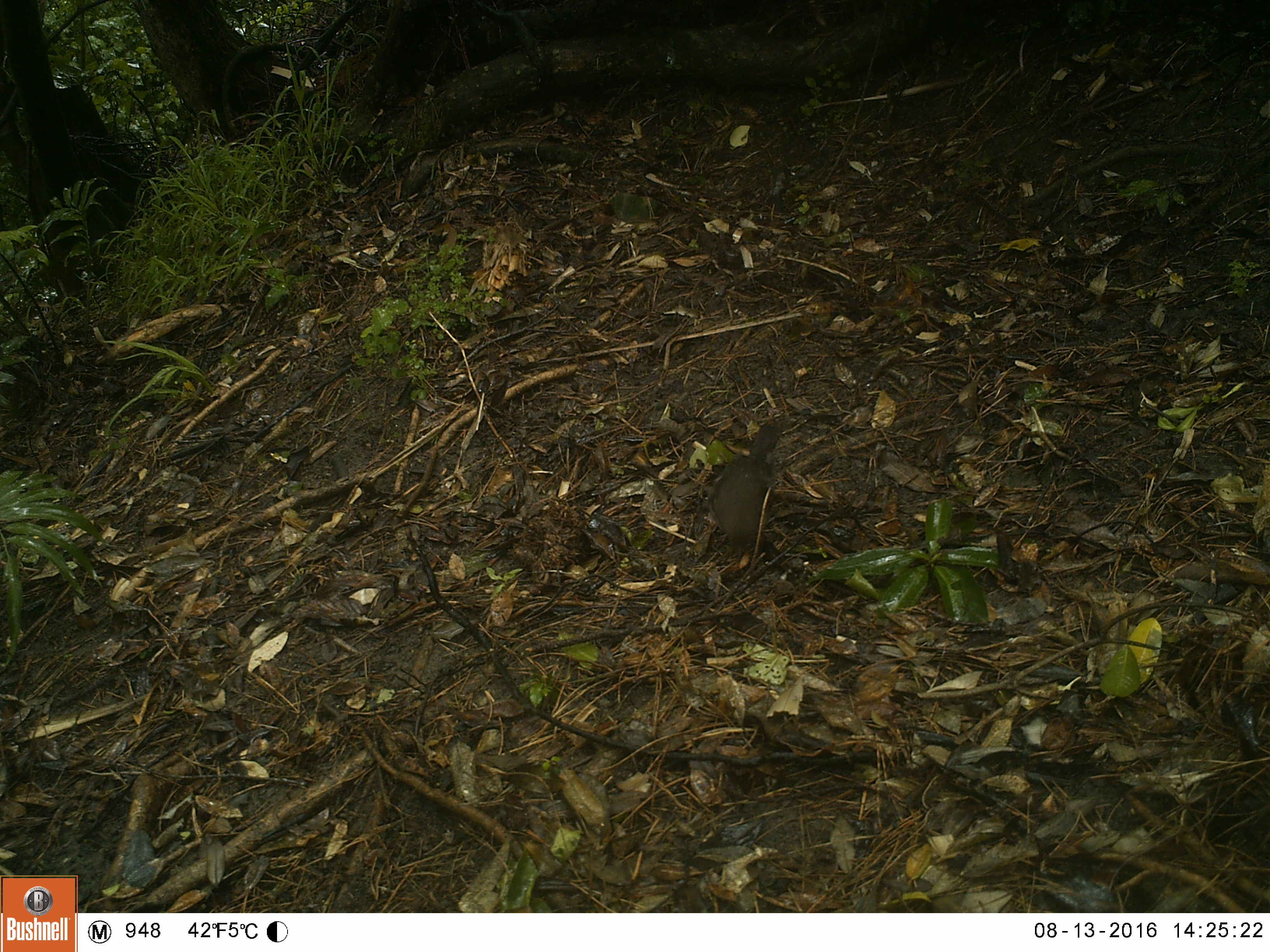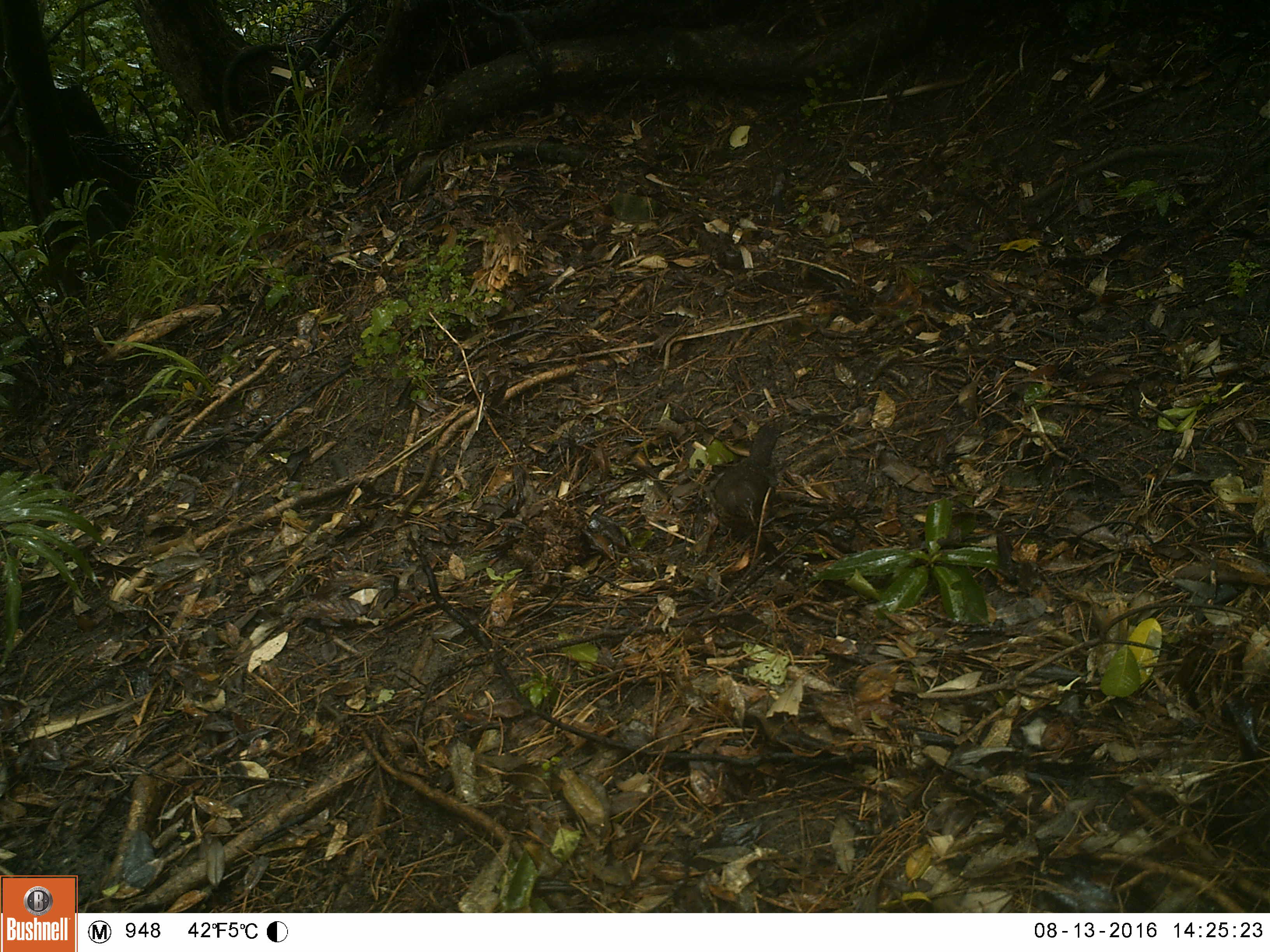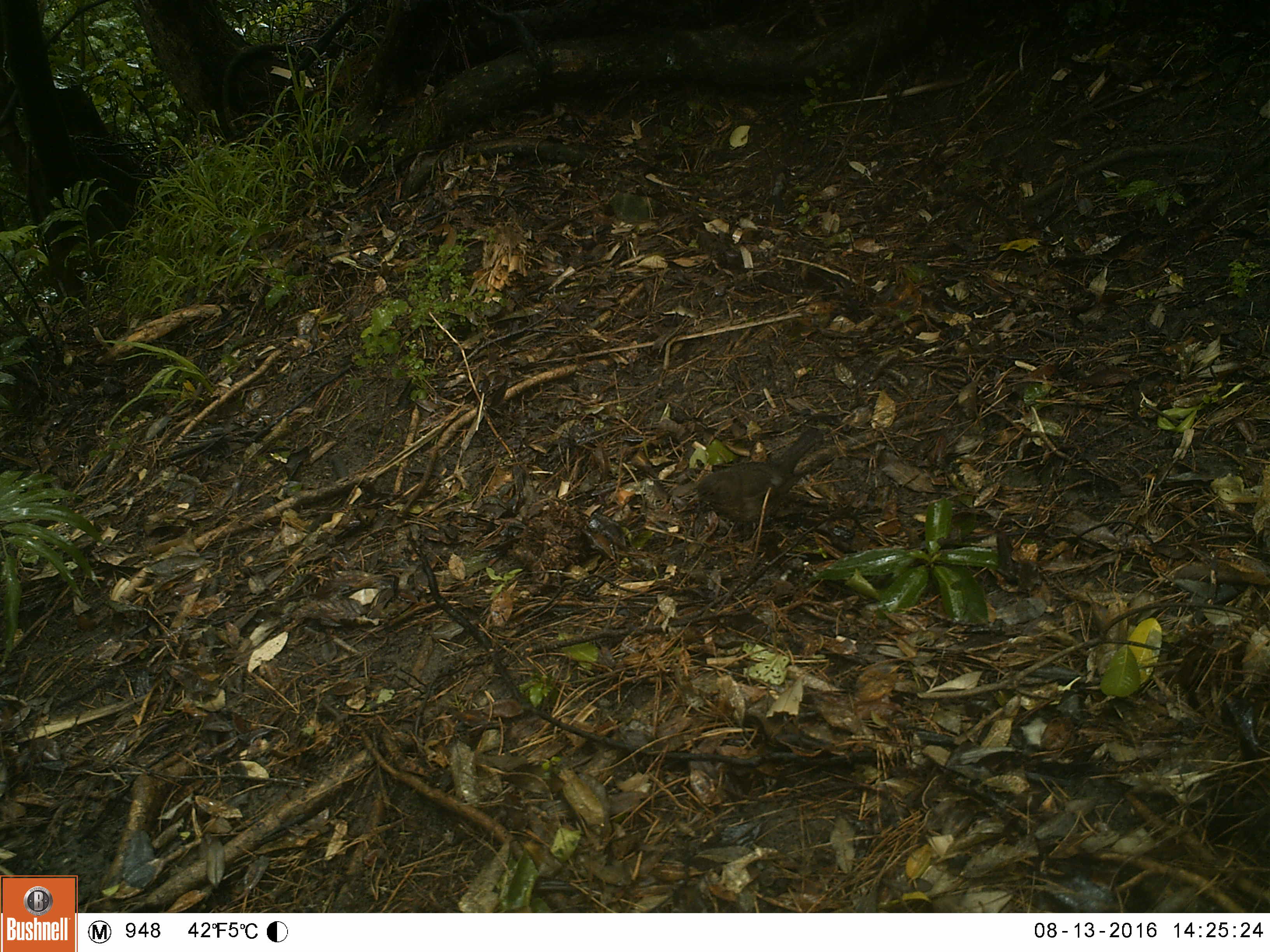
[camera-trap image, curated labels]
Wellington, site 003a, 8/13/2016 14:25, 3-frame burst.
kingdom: Animalia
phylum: Chordata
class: Aves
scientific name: Aves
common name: bird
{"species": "bird (Aves)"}